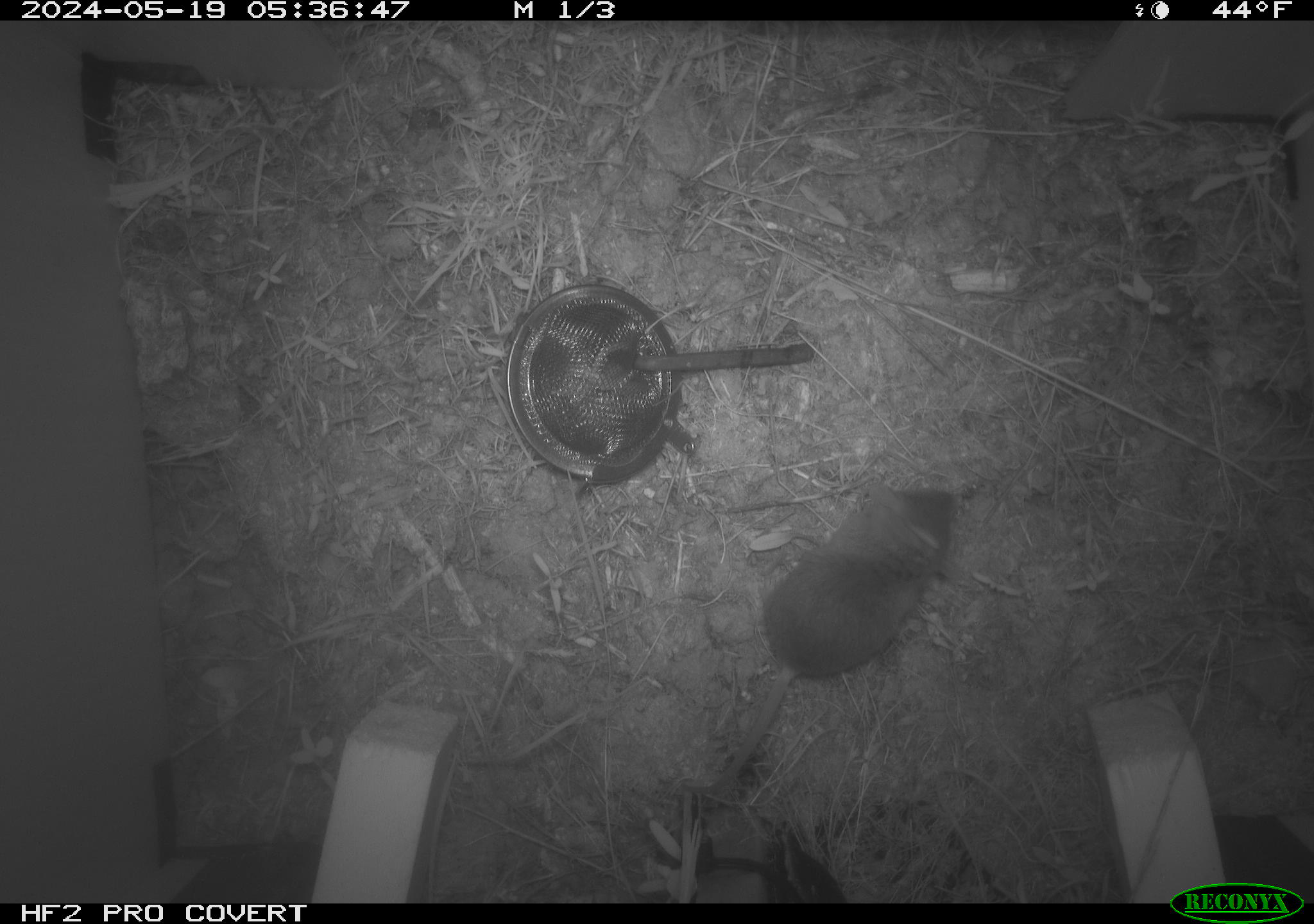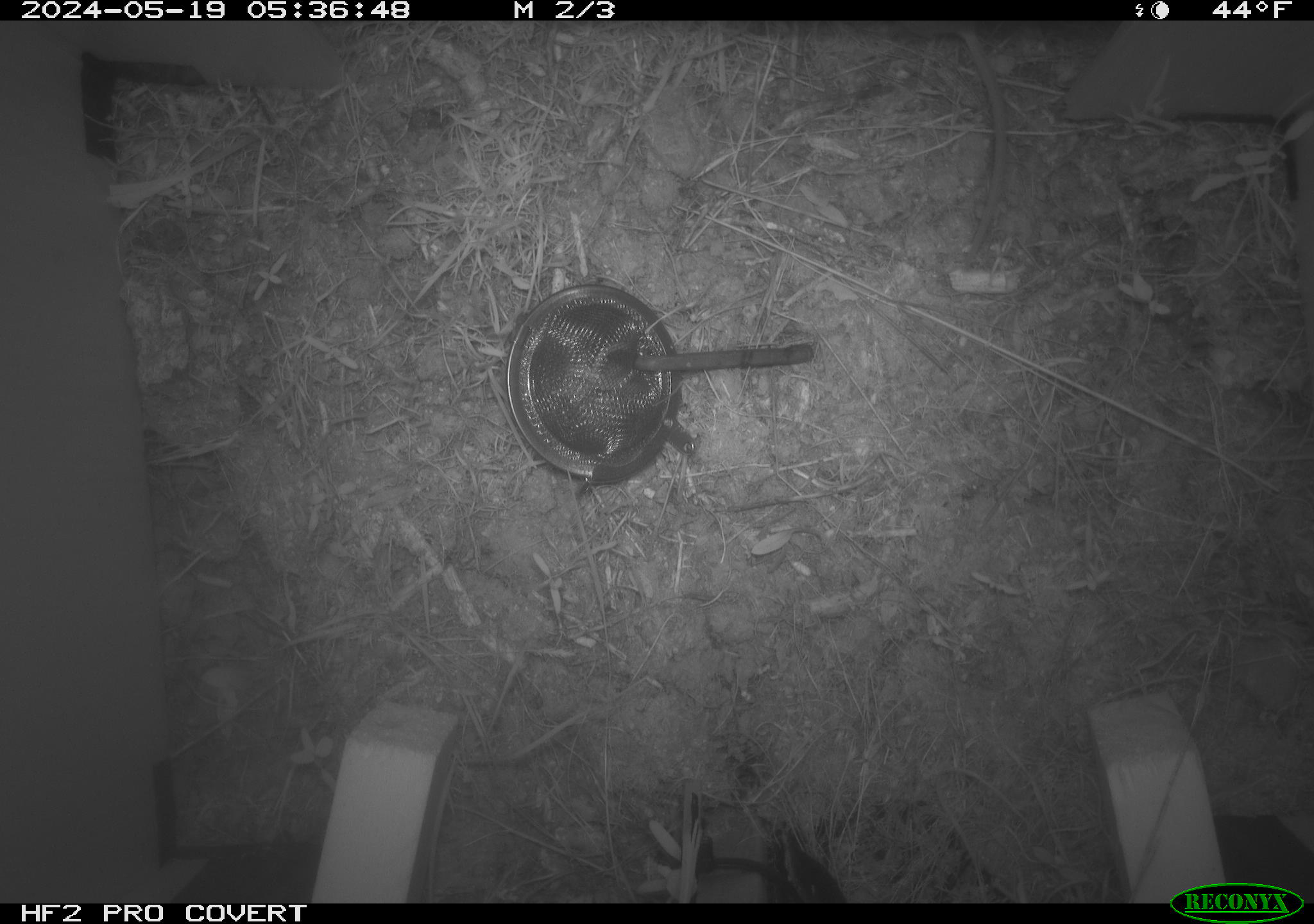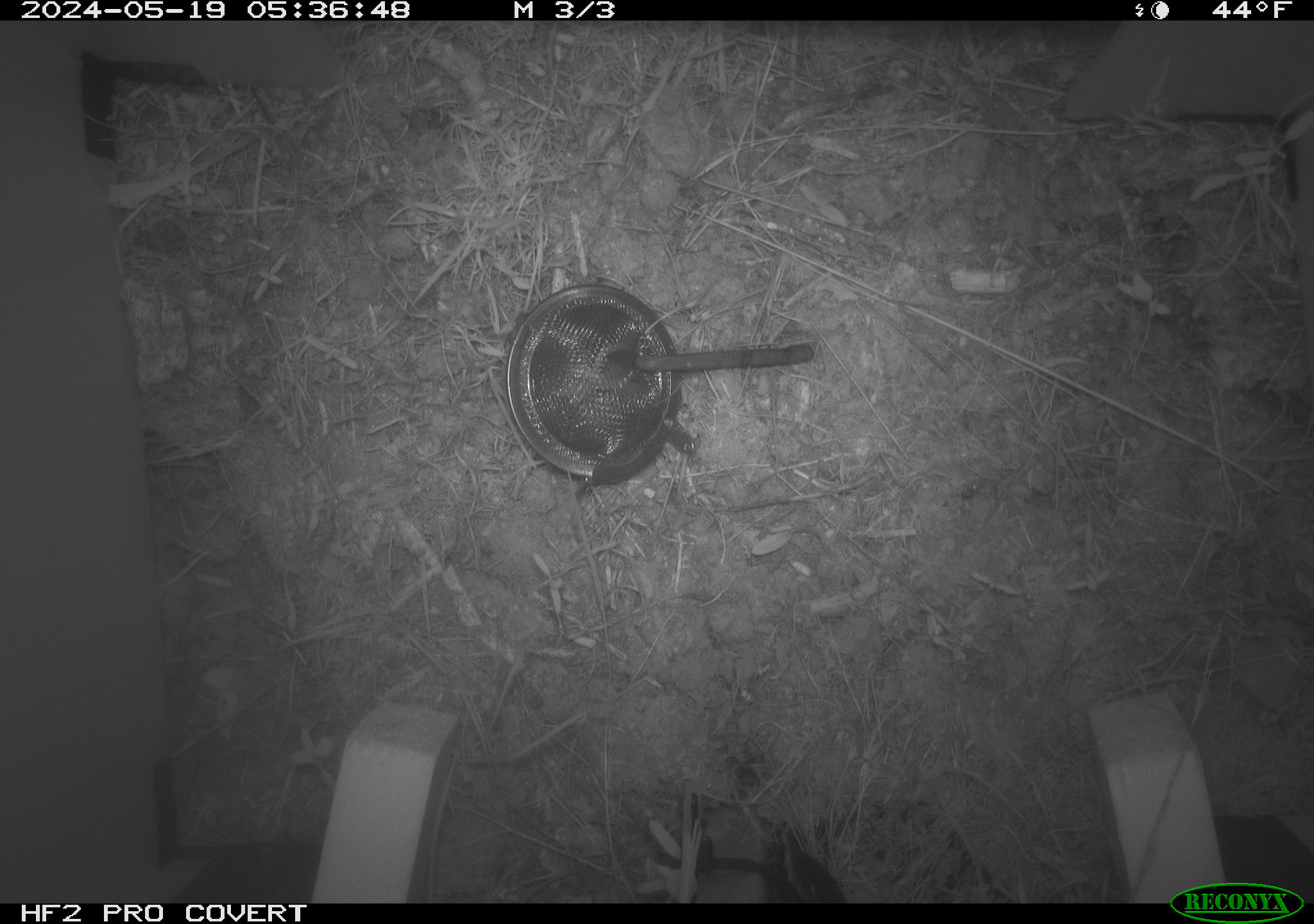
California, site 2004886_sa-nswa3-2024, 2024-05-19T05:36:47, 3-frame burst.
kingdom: Animalia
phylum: Chordata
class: Mammalia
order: Rodentia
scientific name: Rodentia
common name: rodent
Rodent (Rodentia).